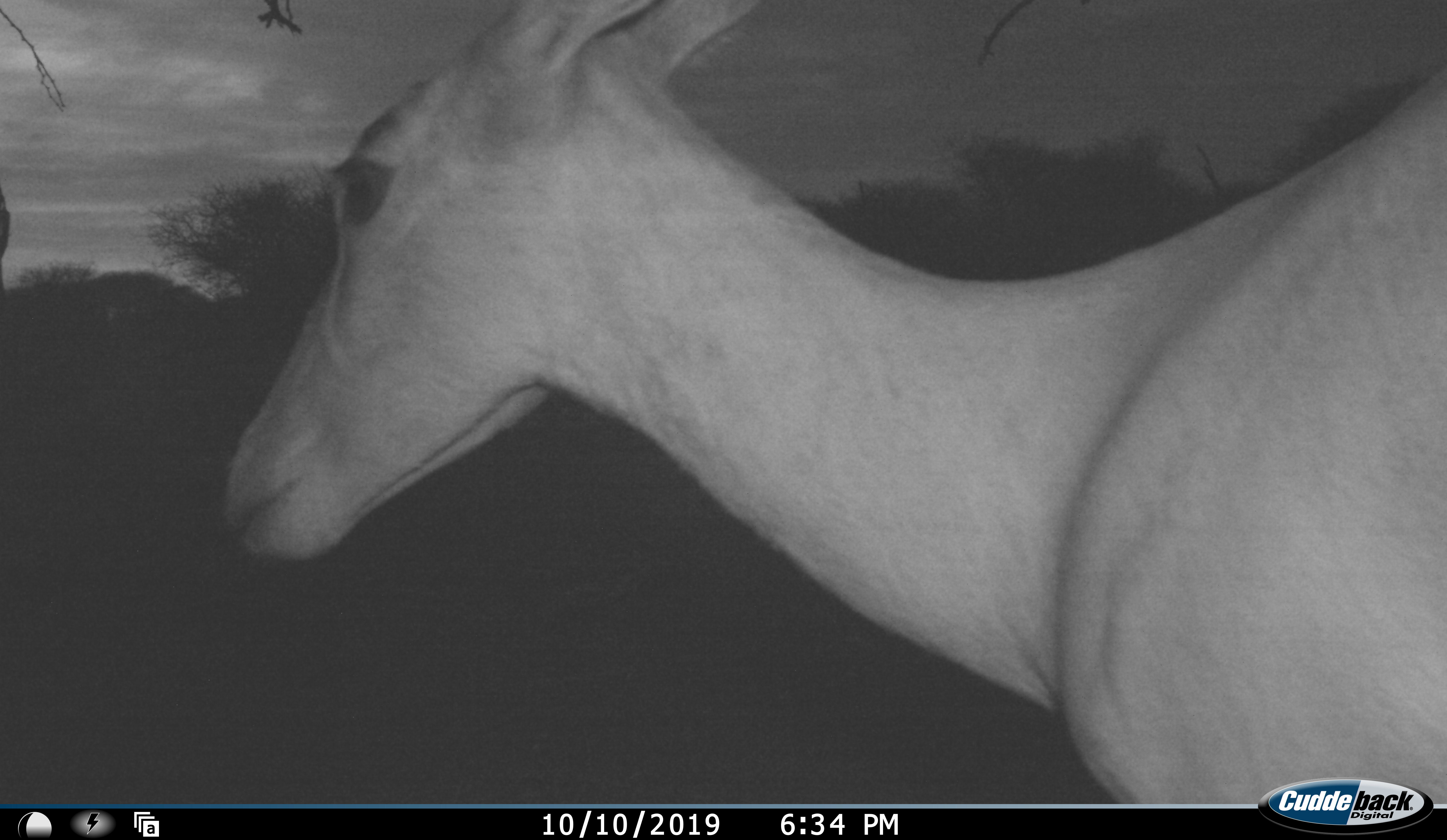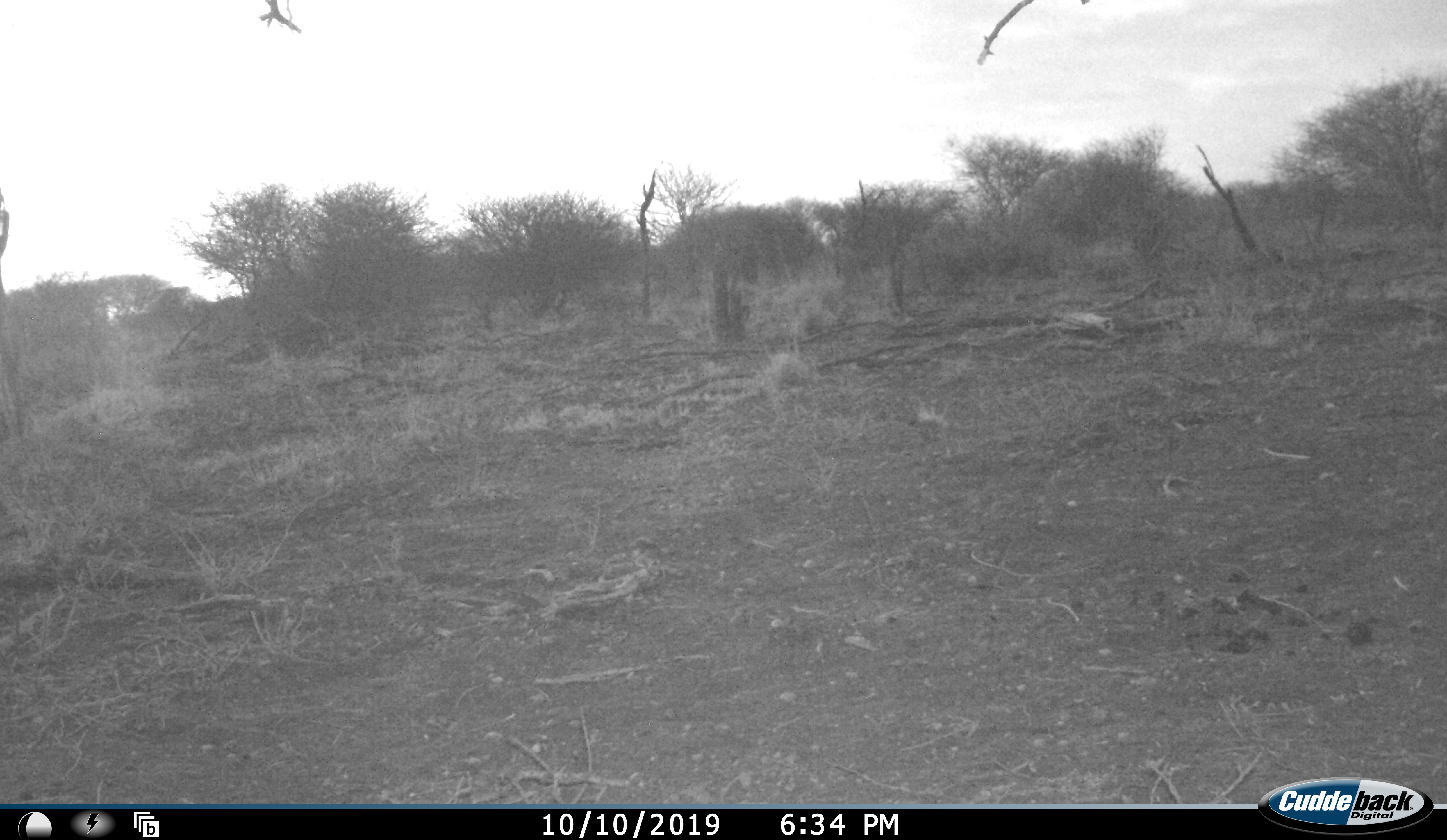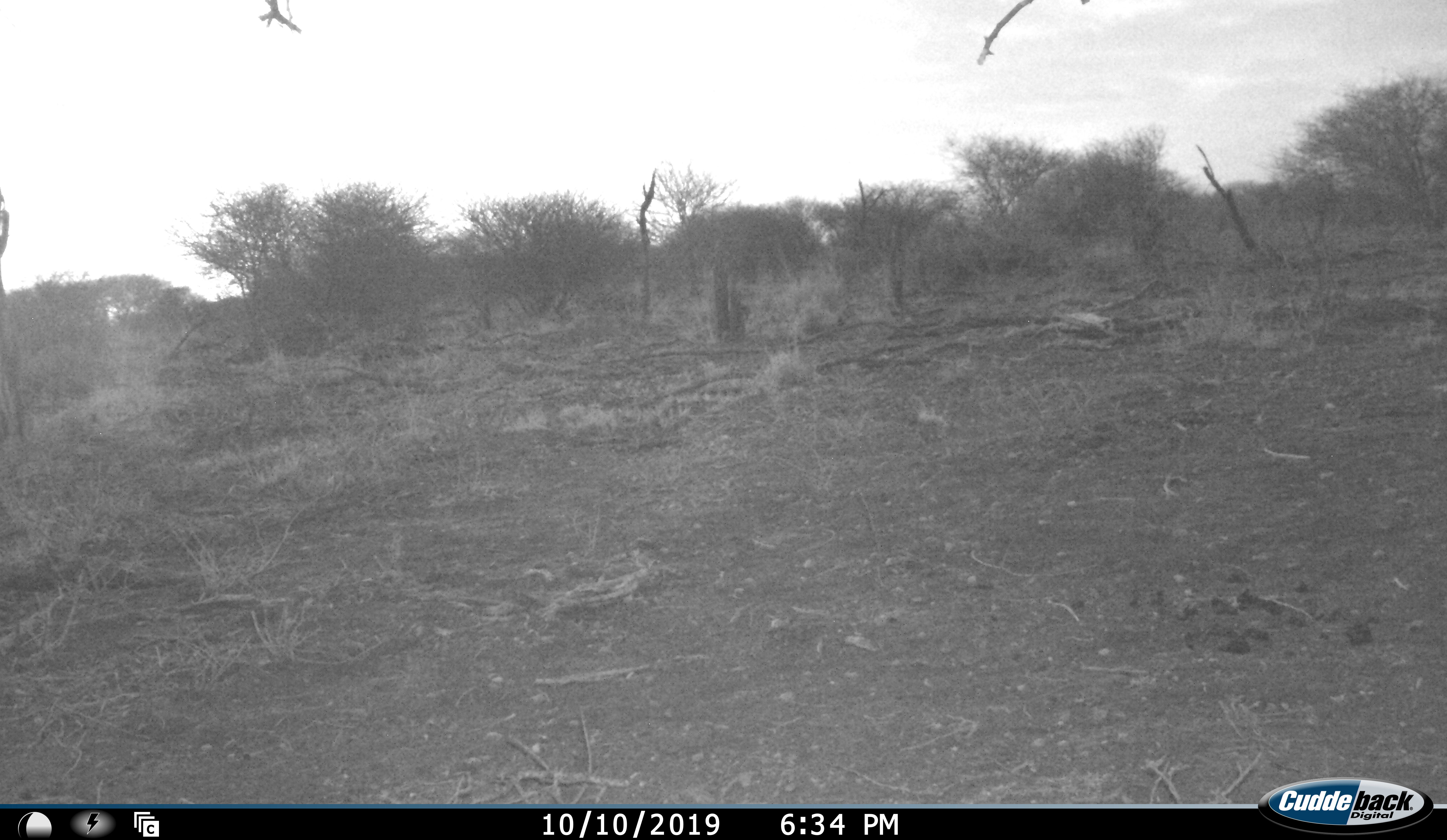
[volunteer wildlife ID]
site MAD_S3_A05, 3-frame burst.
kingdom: Animalia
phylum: Chordata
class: Mammalia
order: Artiodactyla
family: Bovidae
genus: Aepyceros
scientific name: Aepyceros melampus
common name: impala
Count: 1.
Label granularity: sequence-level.